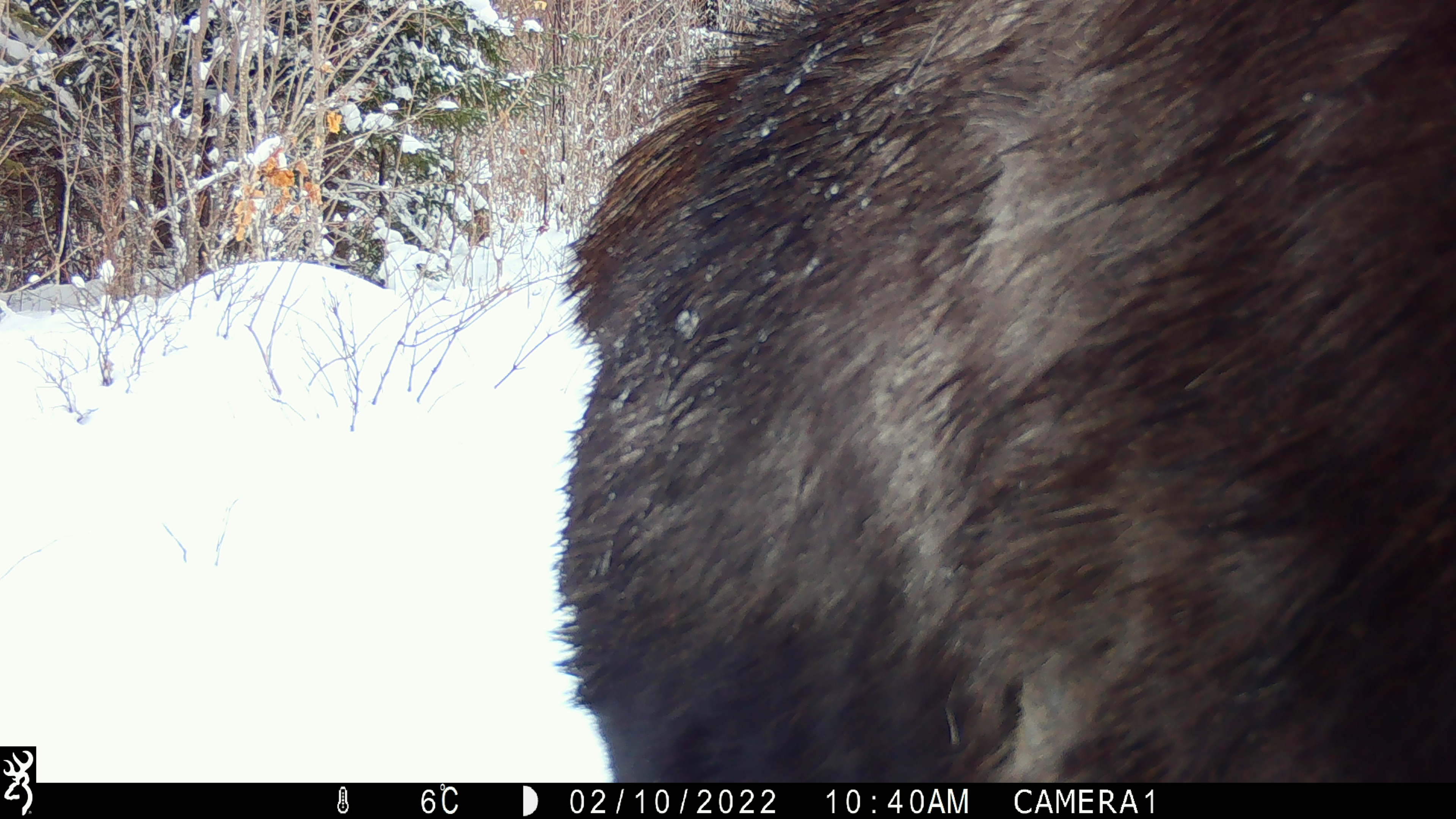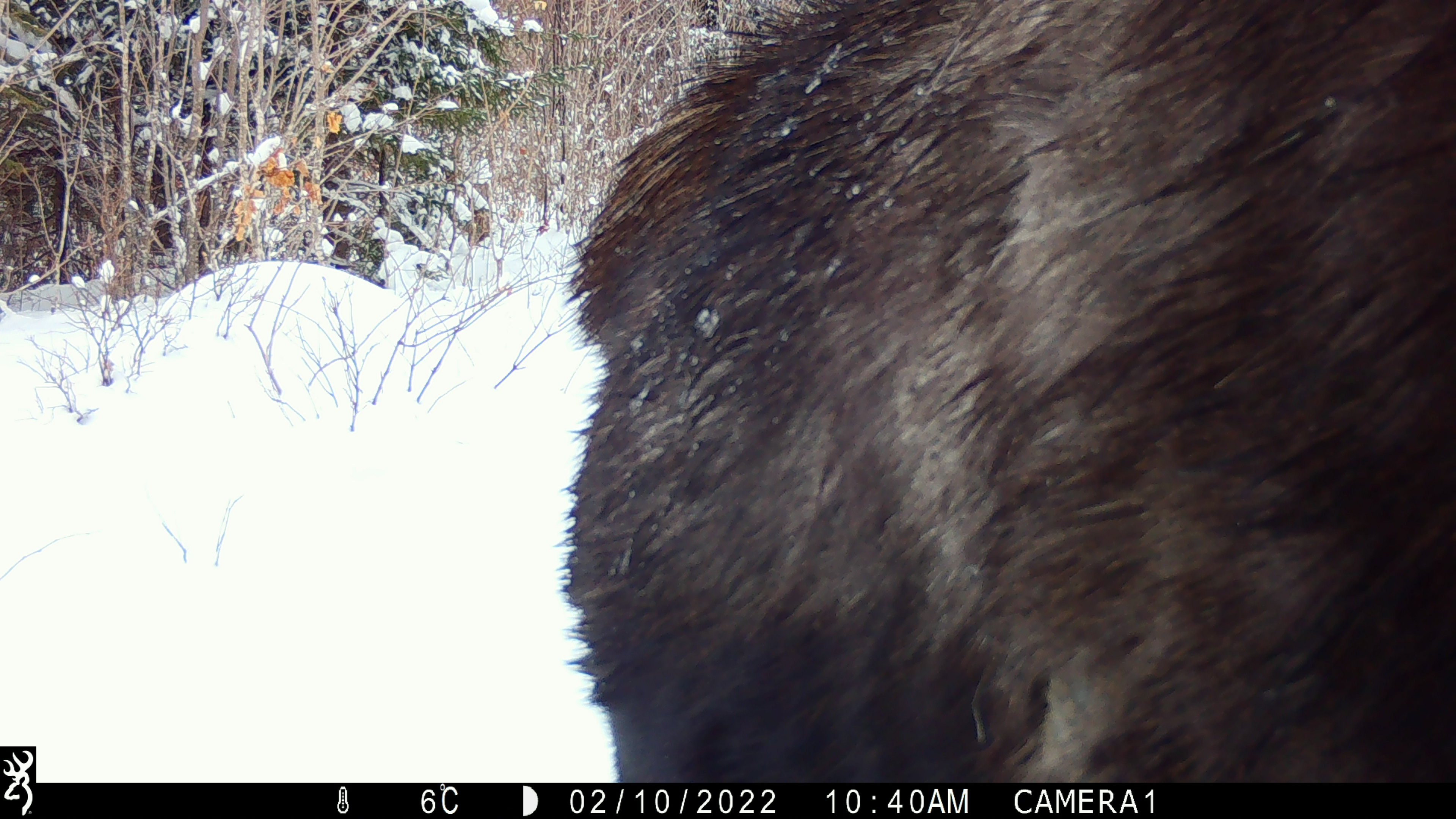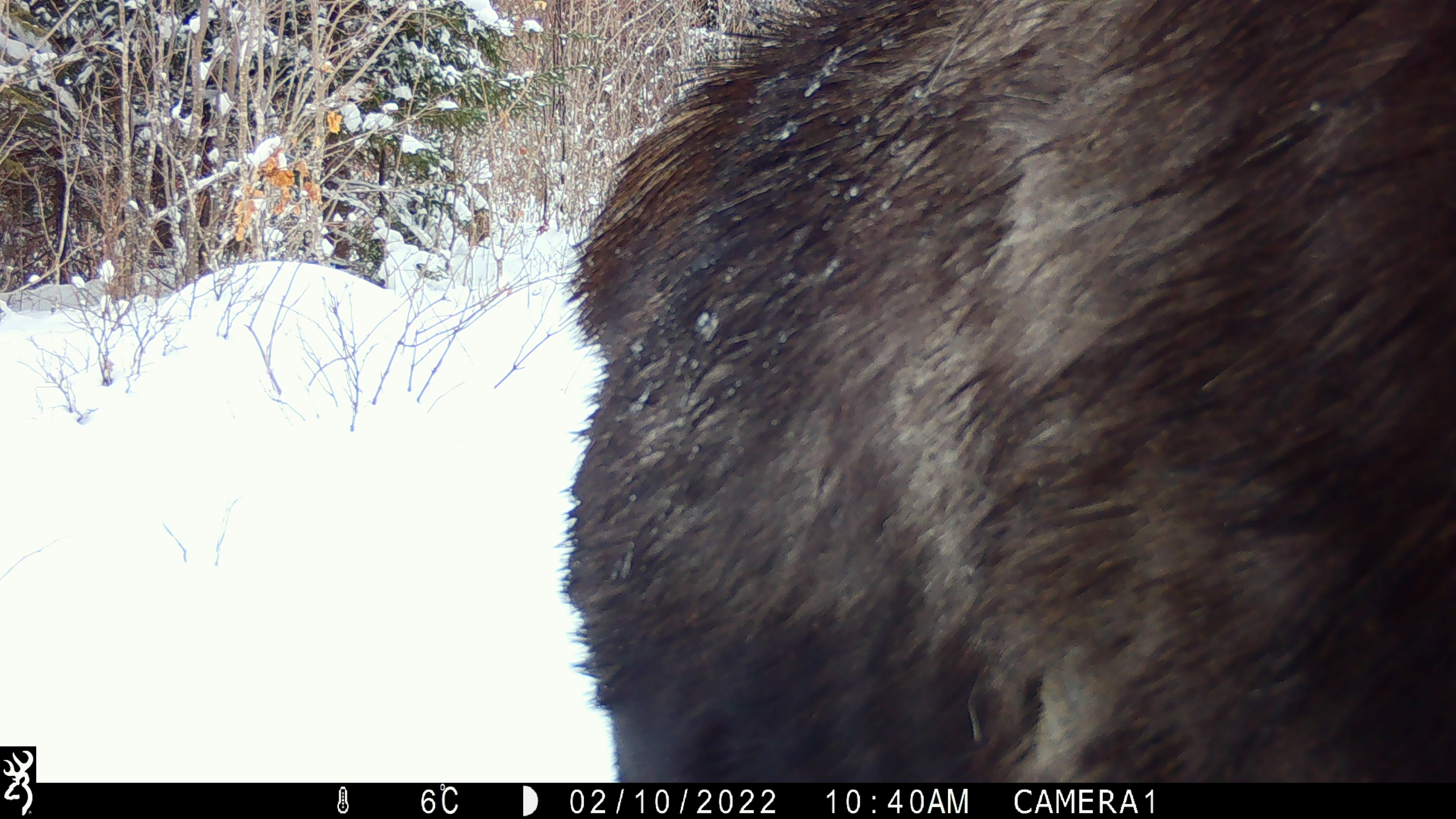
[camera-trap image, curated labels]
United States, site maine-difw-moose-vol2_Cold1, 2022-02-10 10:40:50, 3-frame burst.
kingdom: Animalia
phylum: Chordata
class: Mammalia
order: Artiodactyla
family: Cervidae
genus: Alces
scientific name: Alces alces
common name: moose